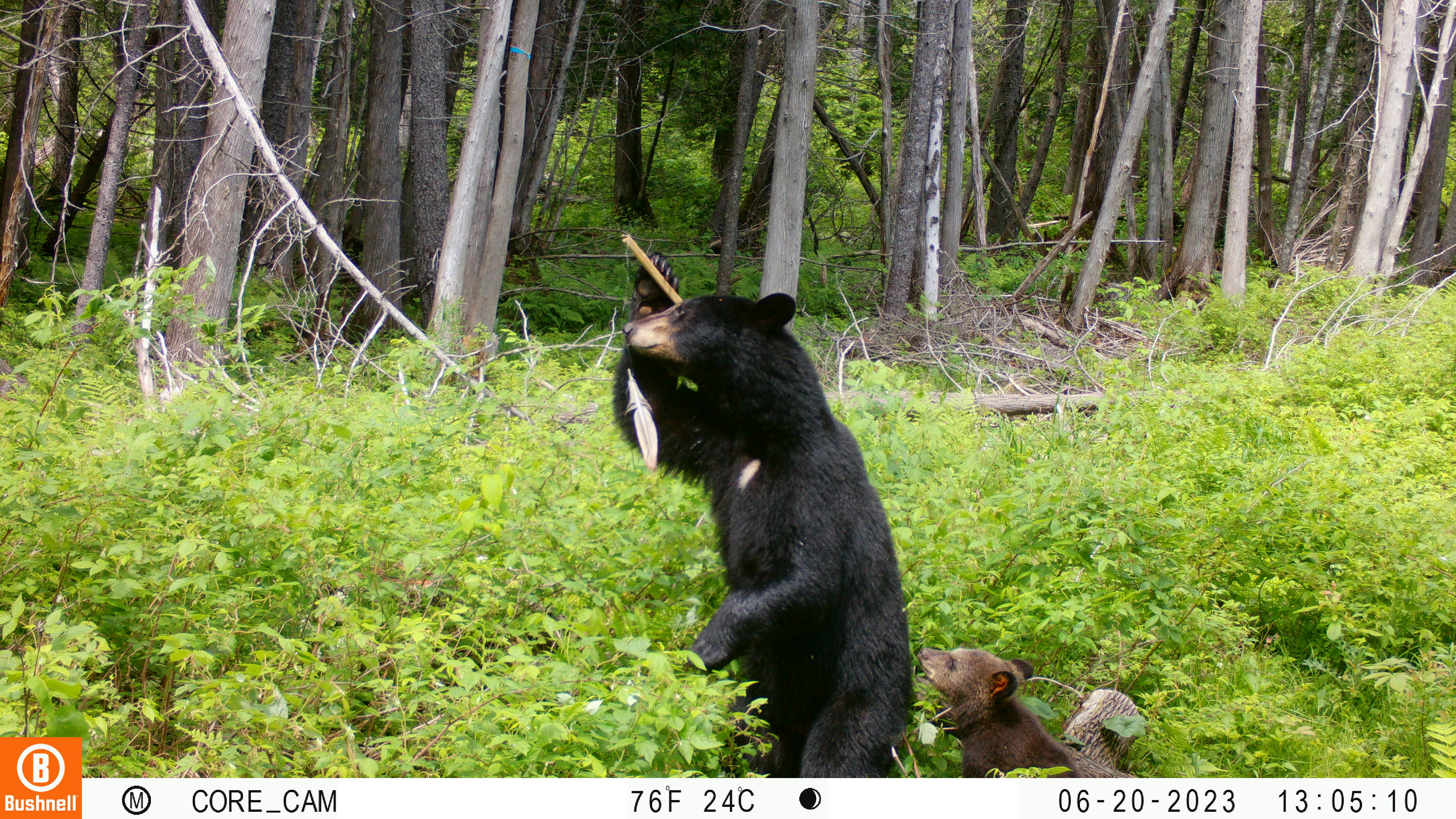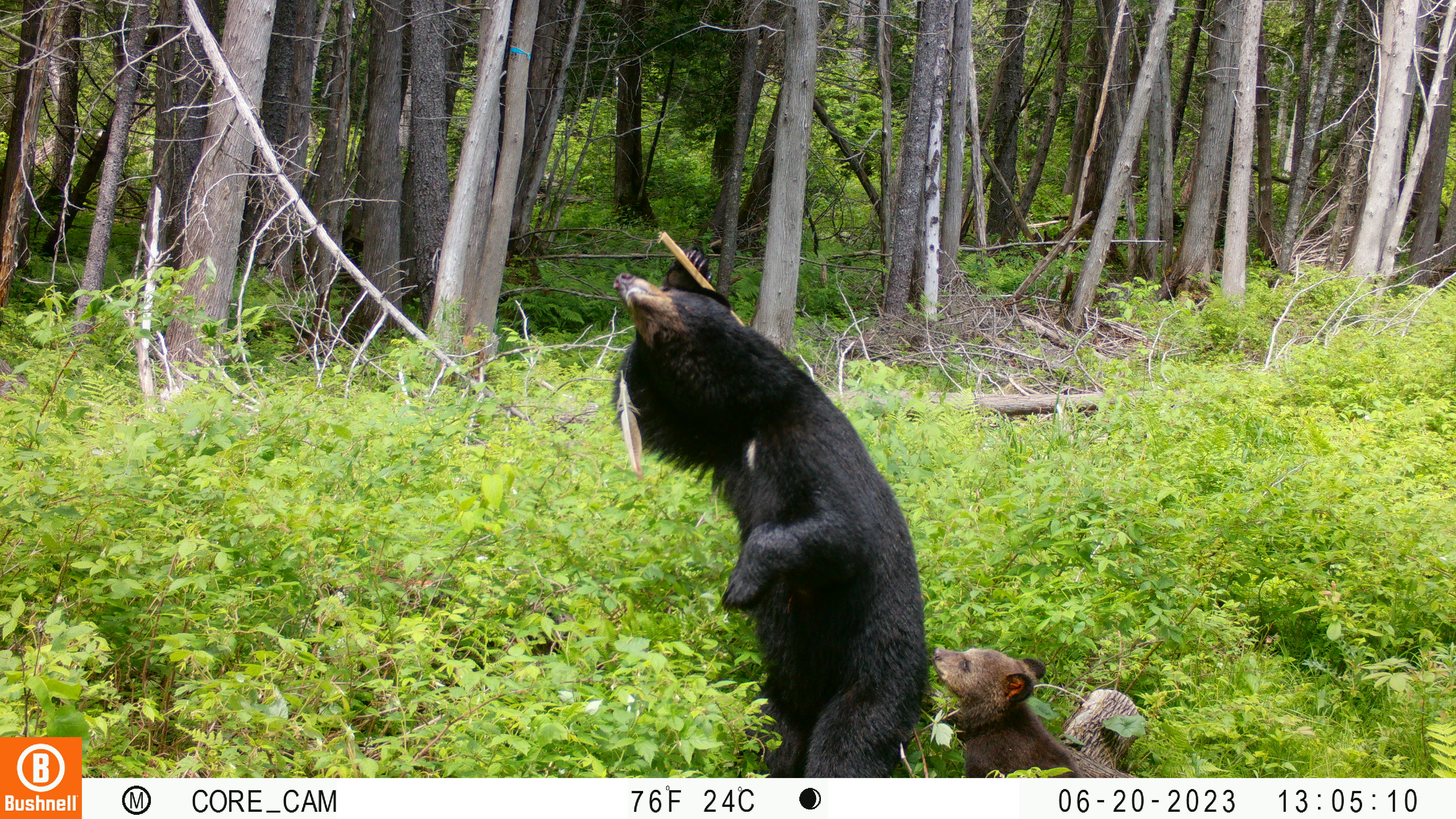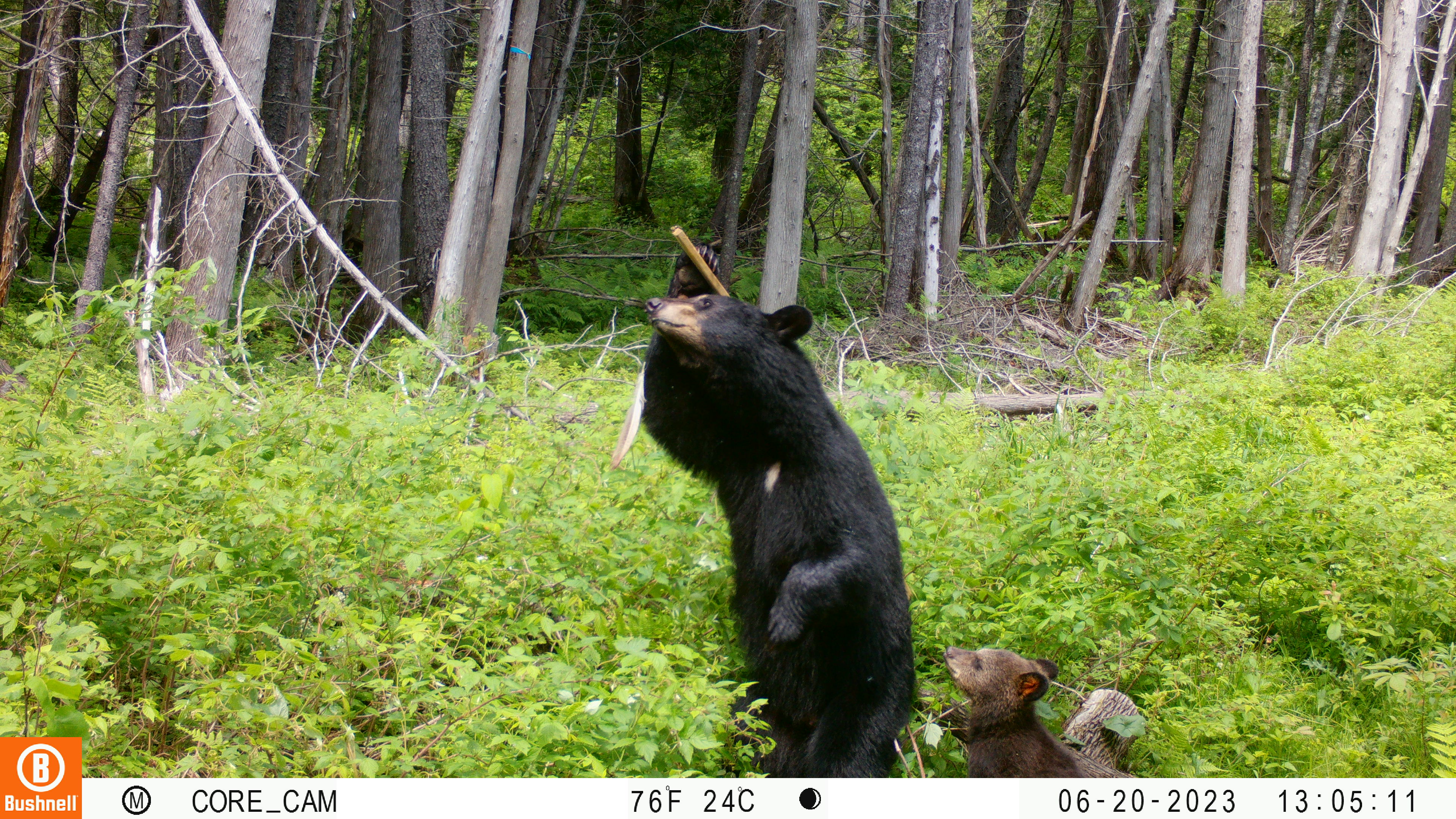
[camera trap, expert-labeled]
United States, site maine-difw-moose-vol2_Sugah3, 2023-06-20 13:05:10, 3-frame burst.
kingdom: Animalia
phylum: Chordata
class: Mammalia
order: Carnivora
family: Ursidae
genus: Ursus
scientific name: Ursus americanus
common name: black bear